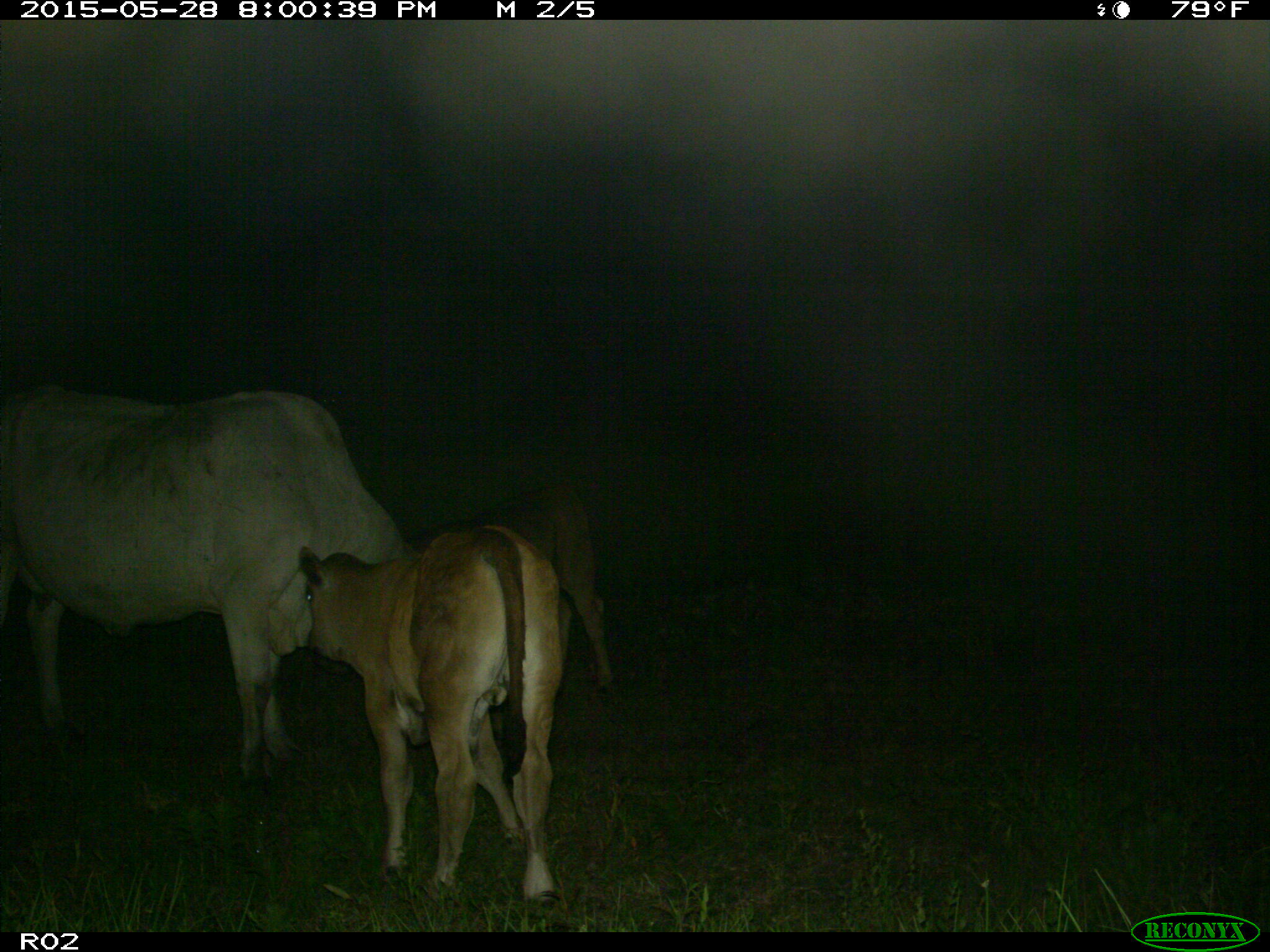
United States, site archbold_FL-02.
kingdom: Animalia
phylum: Chordata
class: Mammalia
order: Artiodactyla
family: Bovidae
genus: Bos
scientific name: Bos taurus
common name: domestic cow